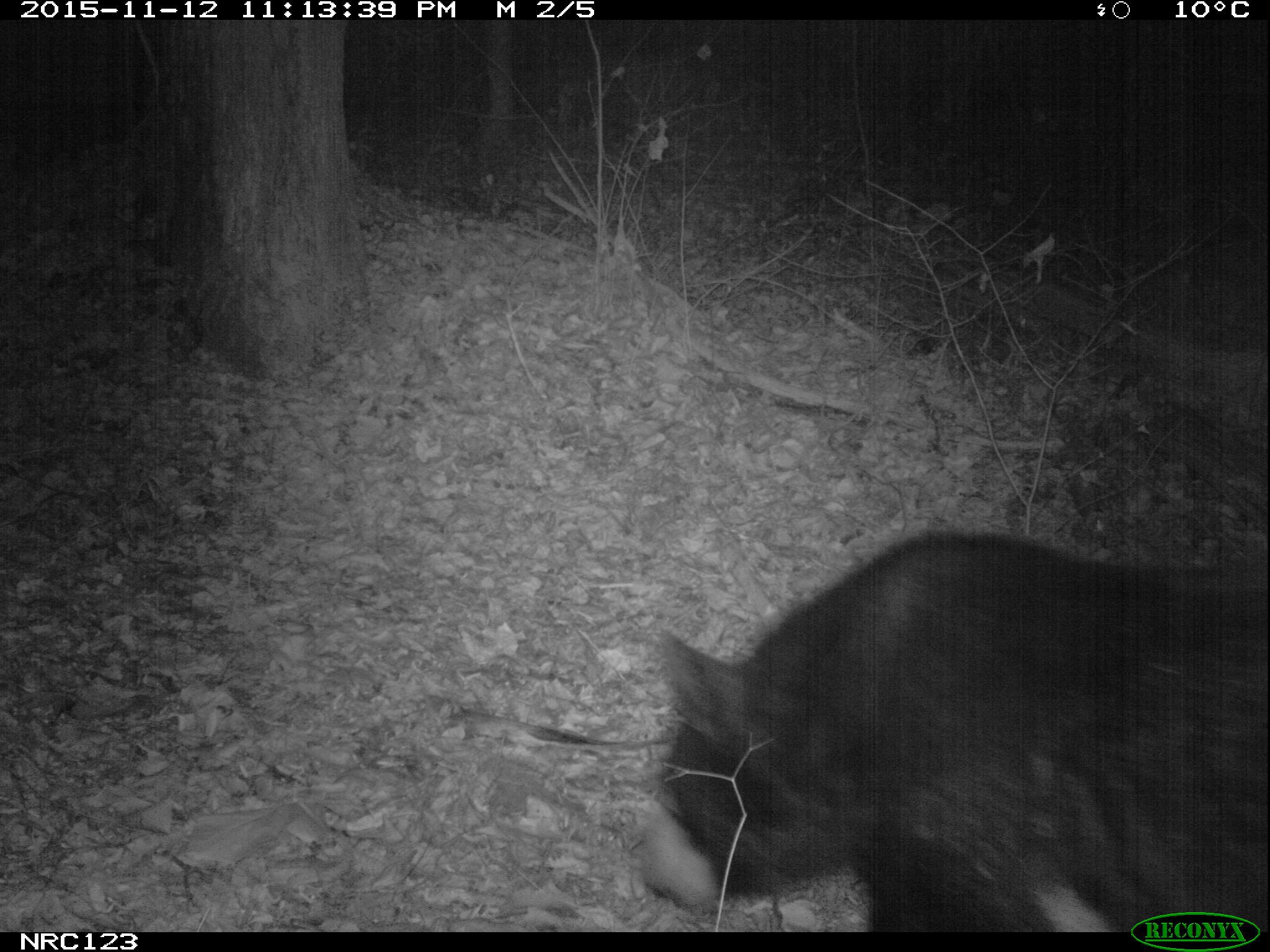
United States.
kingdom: Animalia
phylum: Chordata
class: Mammalia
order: Carnivora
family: Ursidae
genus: Ursus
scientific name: Ursus americanus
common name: american black bear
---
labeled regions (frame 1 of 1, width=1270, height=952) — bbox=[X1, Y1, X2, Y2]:
American Black Bear: bbox=[637, 504, 1262, 931]